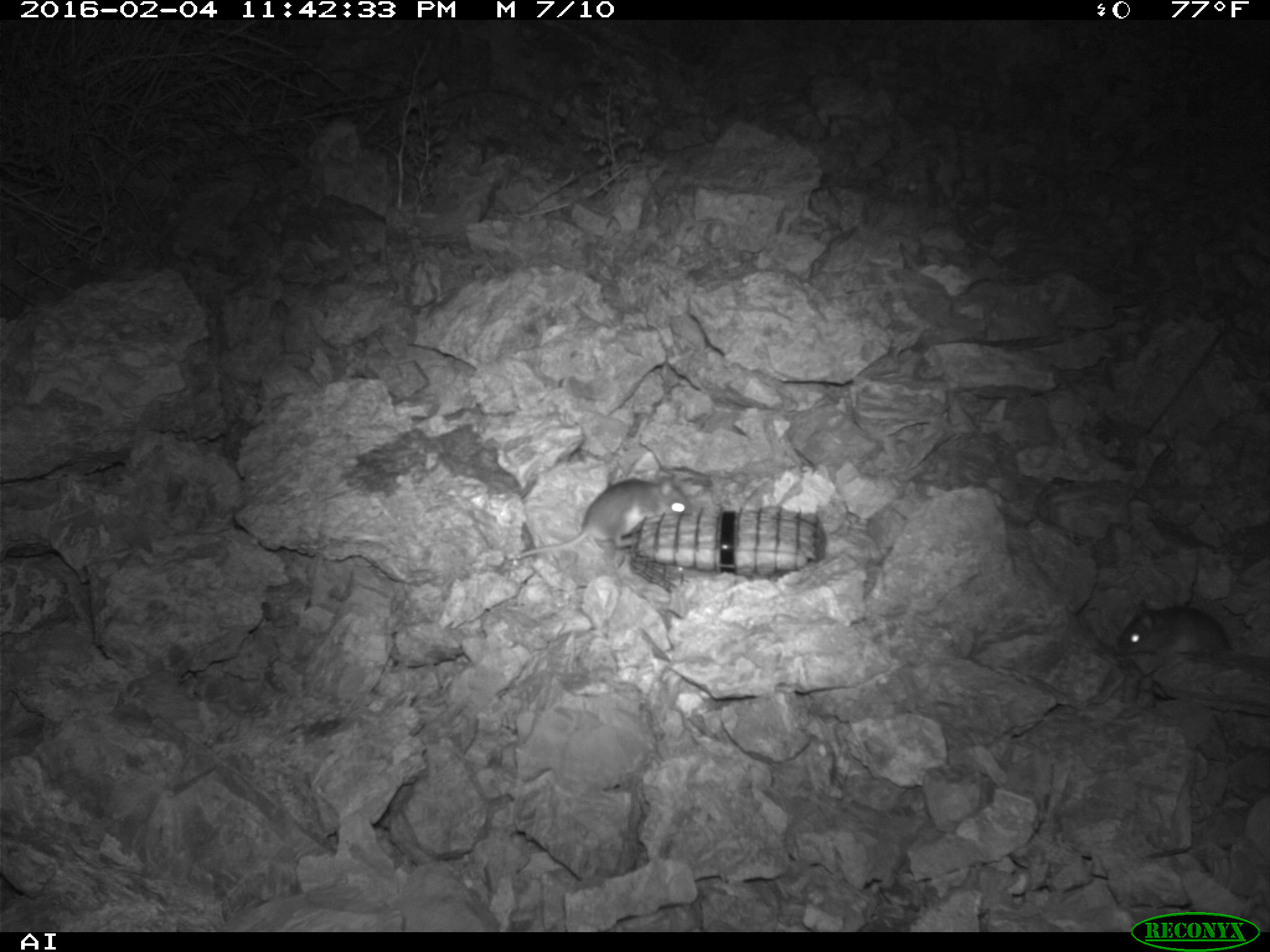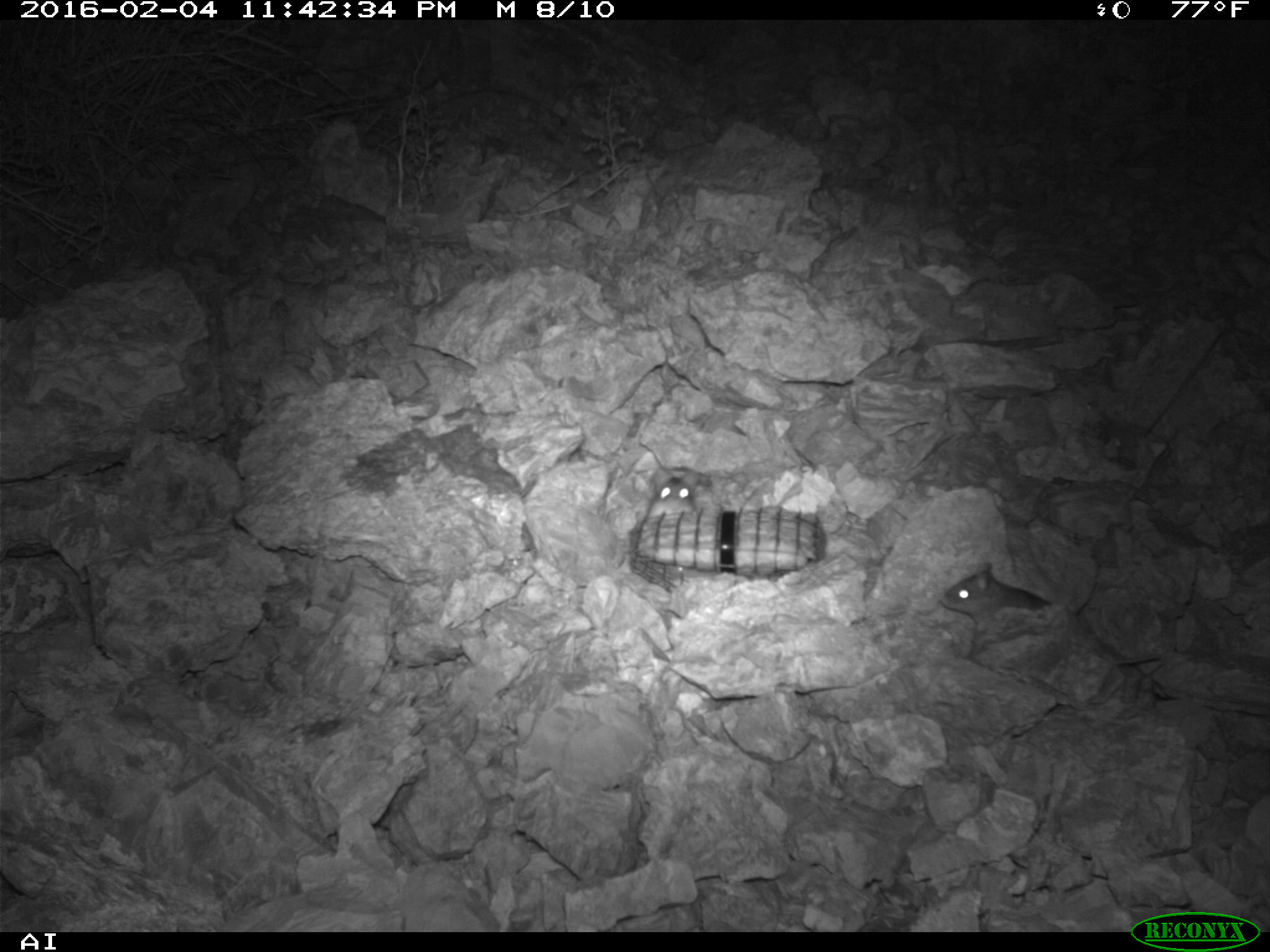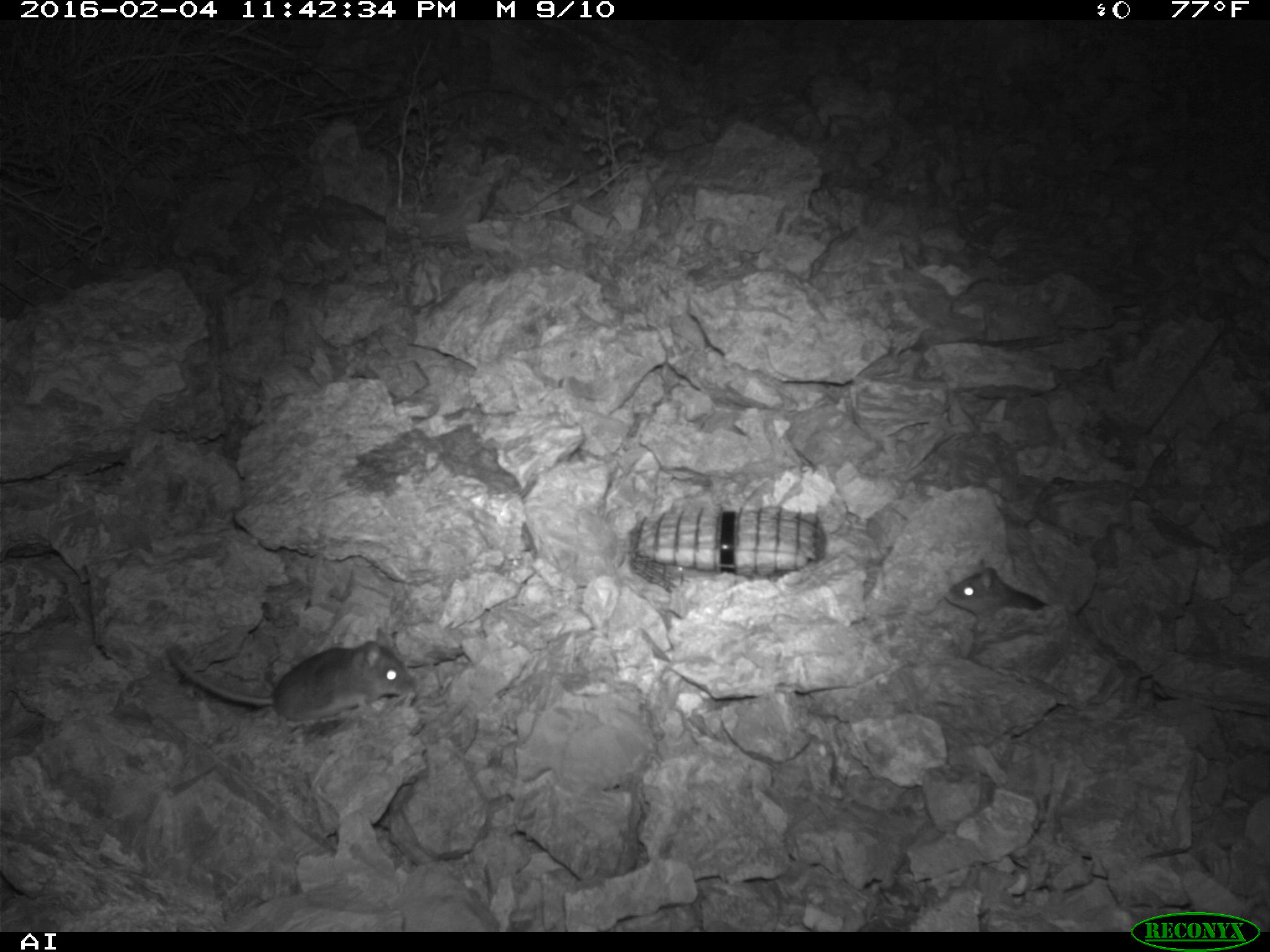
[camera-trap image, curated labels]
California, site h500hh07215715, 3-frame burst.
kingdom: Animalia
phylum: Chordata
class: Mammalia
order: Rodentia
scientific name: Rodentia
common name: rodent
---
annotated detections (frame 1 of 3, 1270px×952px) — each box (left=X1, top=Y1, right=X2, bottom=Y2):
rodent: (left=518, top=473, right=691, bottom=558); (left=1117, top=599, right=1269, bottom=666)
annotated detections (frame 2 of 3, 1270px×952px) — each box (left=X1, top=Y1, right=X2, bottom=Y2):
rodent: (left=940, top=562, right=1051, bottom=621); (left=648, top=467, right=701, bottom=514)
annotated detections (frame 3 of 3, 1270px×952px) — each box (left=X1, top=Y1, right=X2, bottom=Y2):
rodent: (left=166, top=627, right=414, bottom=721); (left=944, top=559, right=1048, bottom=617)